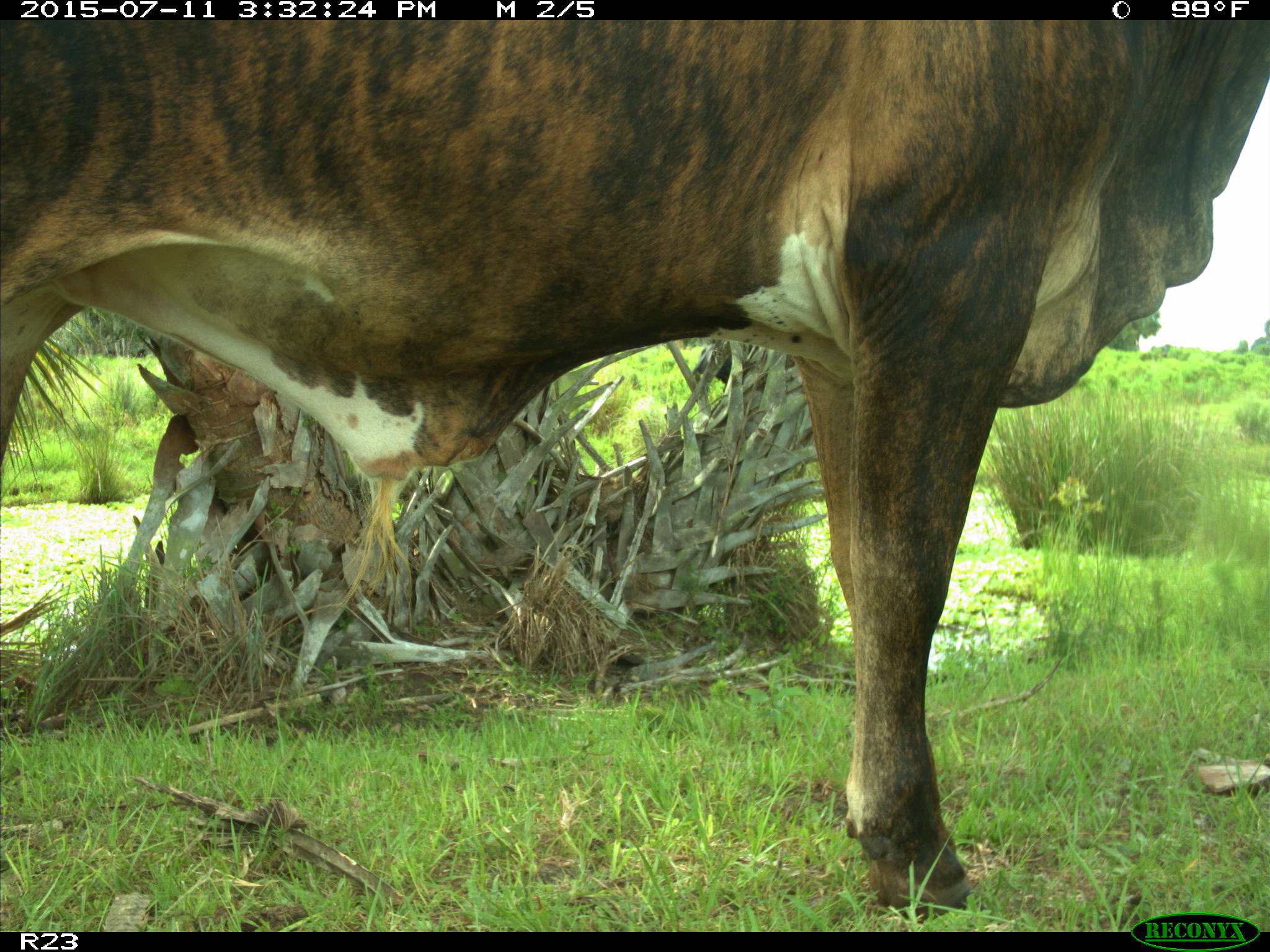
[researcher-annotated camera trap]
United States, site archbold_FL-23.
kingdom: Animalia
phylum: Chordata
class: Mammalia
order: Artiodactyla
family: Bovidae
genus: Bos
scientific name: Bos taurus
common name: domestic cow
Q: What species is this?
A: Bos taurus (domestic cow).